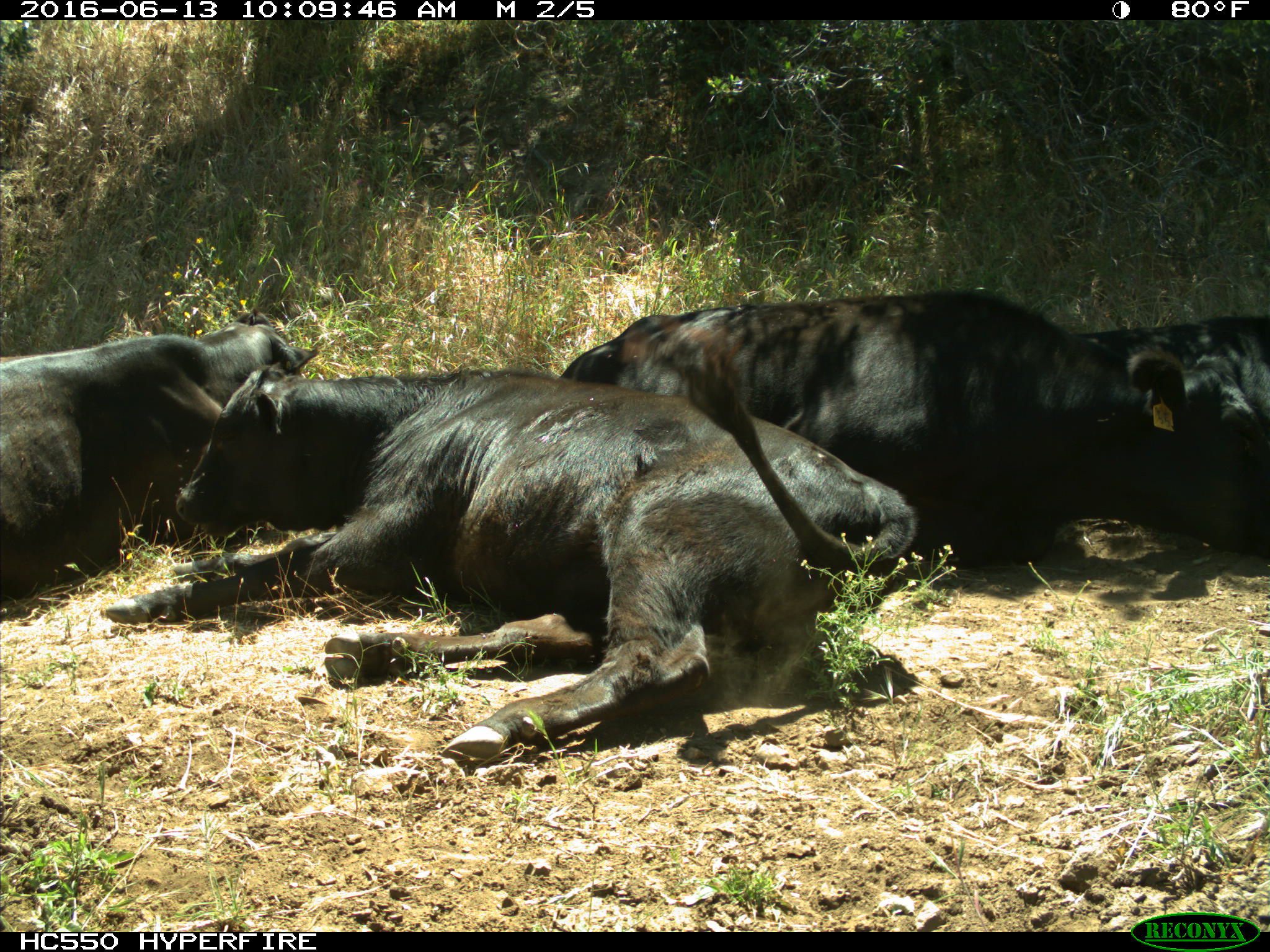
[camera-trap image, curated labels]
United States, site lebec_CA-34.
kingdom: Animalia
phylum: Chordata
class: Mammalia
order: Artiodactyla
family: Bovidae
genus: Bos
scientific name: Bos taurus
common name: domestic cow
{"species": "Bos taurus (domestic cow)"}